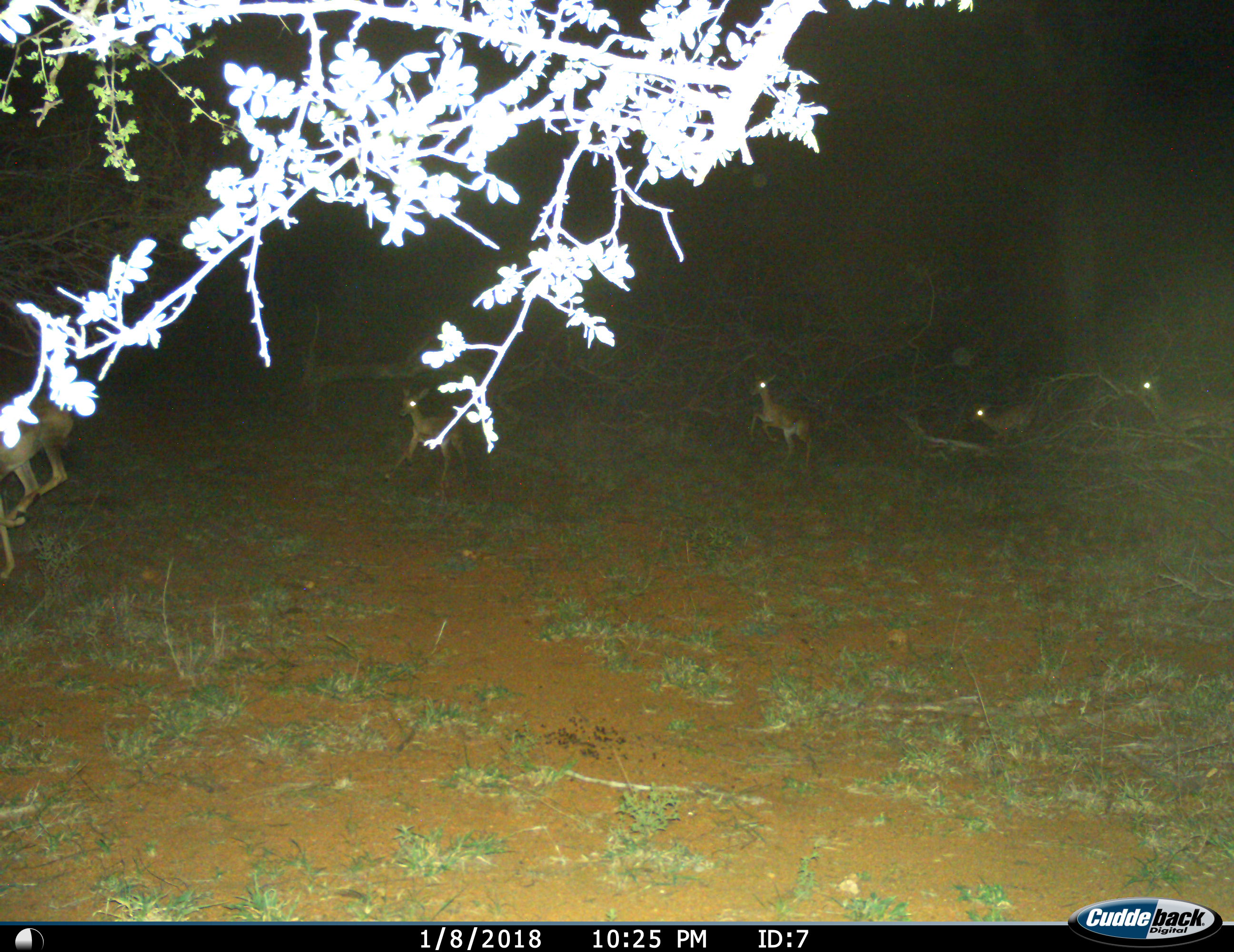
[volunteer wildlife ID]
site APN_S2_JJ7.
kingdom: Animalia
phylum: Chordata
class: Mammalia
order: Artiodactyla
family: Bovidae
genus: Aepyceros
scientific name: Aepyceros melampus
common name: impala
Impala (Aepyceros melampus), count 5. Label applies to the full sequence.